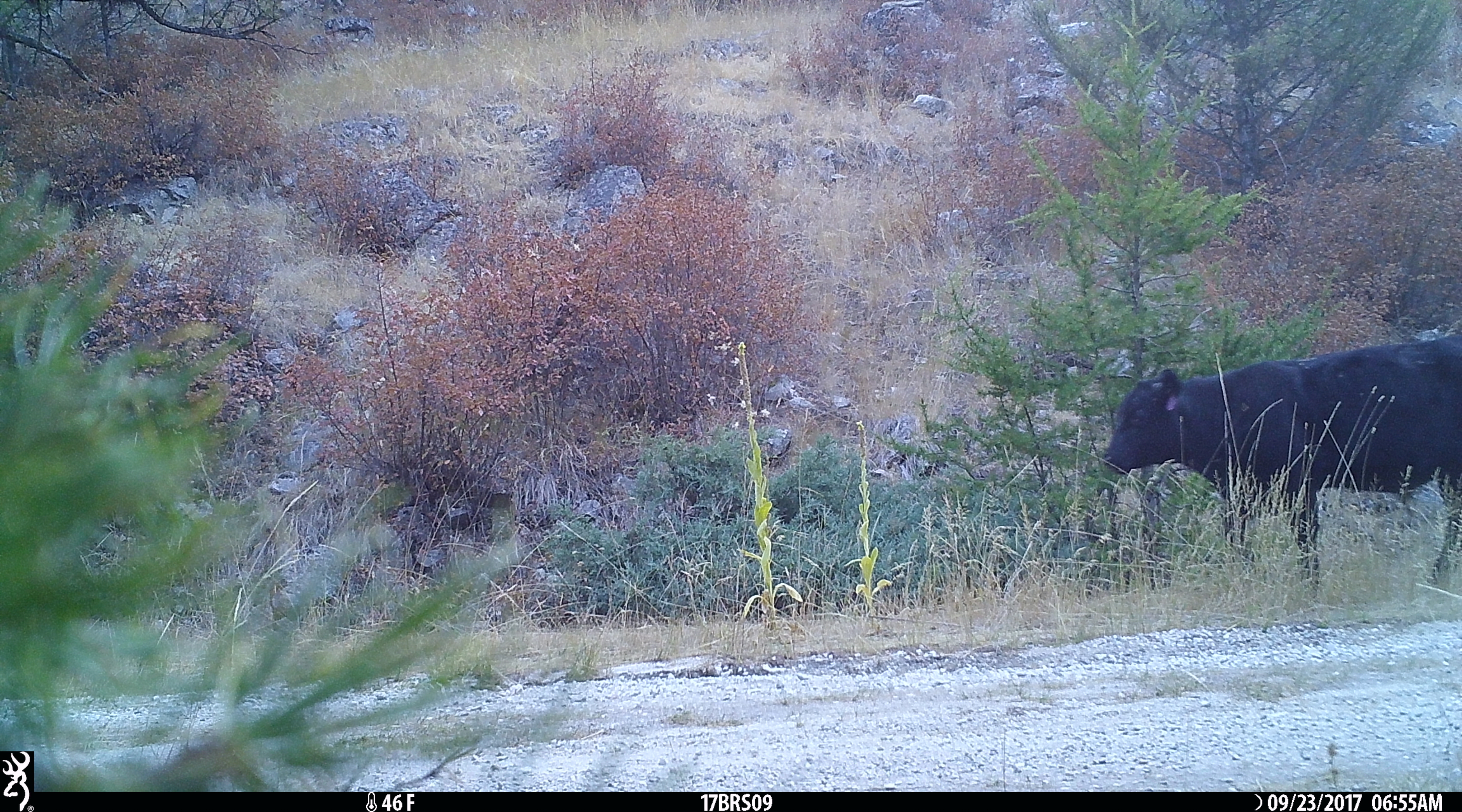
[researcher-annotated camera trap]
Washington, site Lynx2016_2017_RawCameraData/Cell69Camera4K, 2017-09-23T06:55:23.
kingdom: Animalia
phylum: Chordata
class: Mammalia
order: Artiodactyla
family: Bovidae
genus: Bos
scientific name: Bos taurus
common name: domestic cattle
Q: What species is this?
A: Domestic cattle (Bos taurus).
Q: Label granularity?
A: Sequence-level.